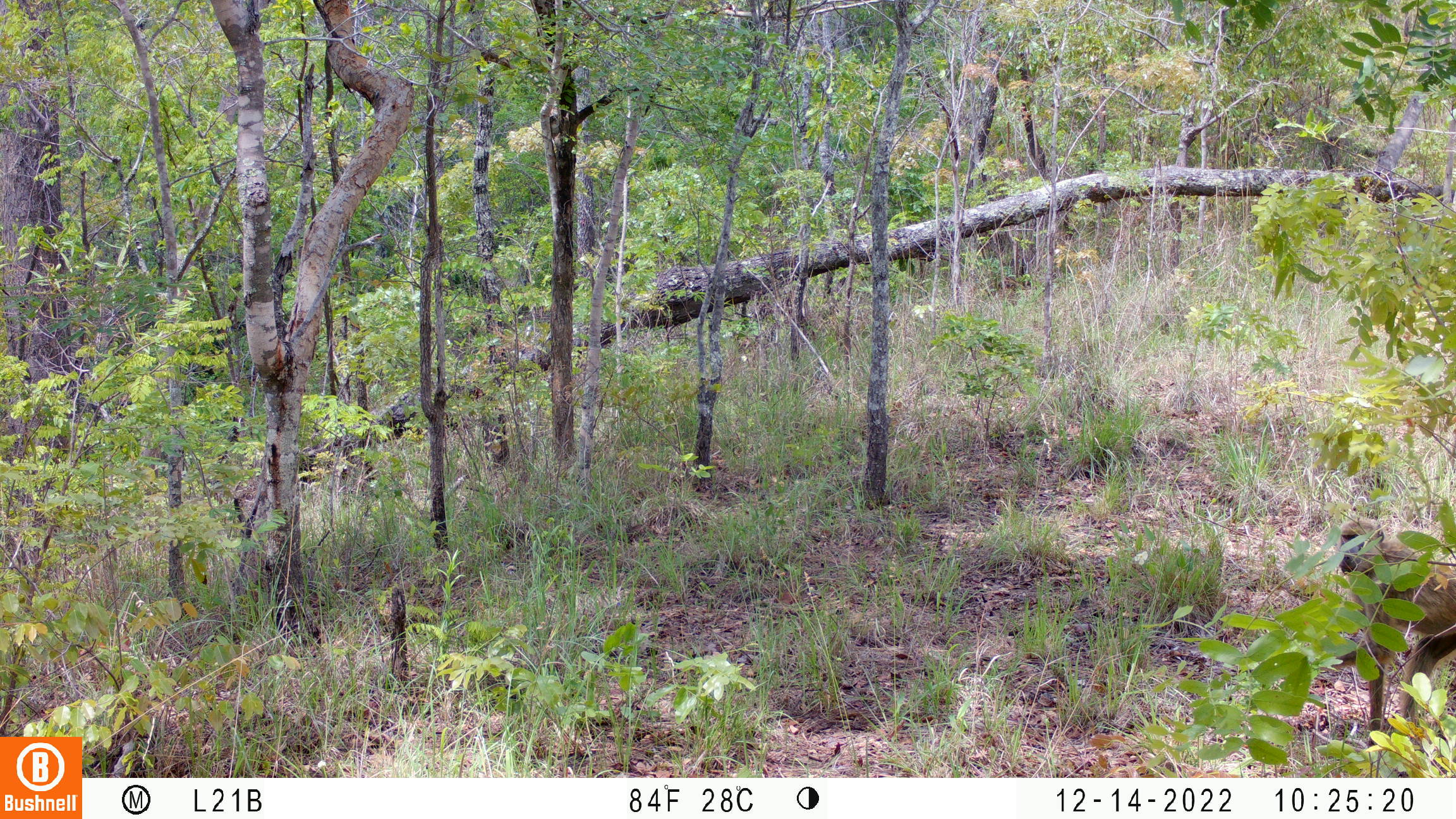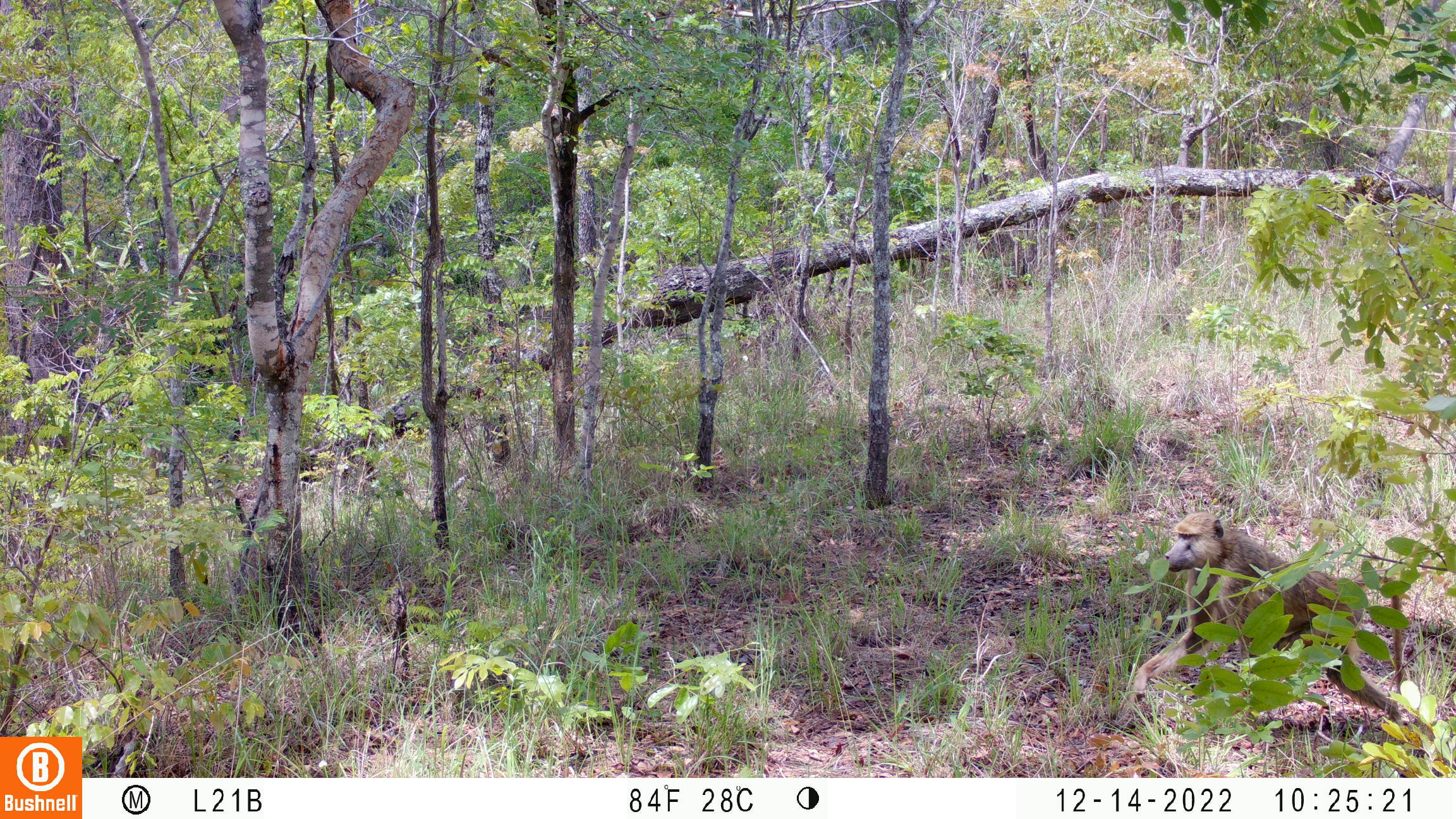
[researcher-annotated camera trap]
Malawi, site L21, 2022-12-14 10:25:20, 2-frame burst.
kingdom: Animalia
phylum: Chordata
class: Mammalia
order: Primates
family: Cercopithecidae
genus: Papio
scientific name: Papio cynocephalus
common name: yellow baboon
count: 1